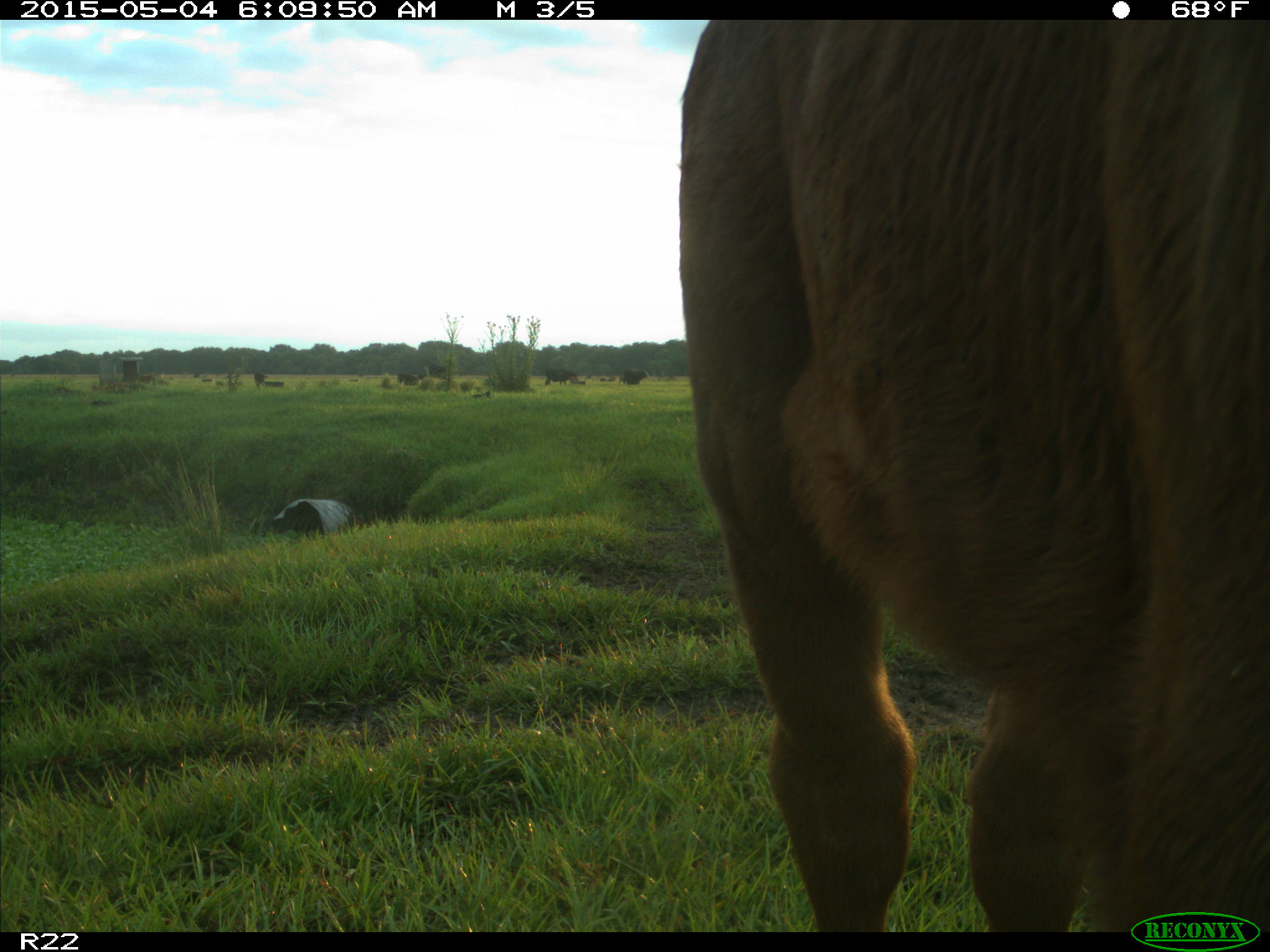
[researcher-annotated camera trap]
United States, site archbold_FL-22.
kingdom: Animalia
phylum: Chordata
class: Mammalia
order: Artiodactyla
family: Bovidae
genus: Bos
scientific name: Bos taurus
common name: domestic cow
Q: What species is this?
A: Bos taurus (domestic cow).